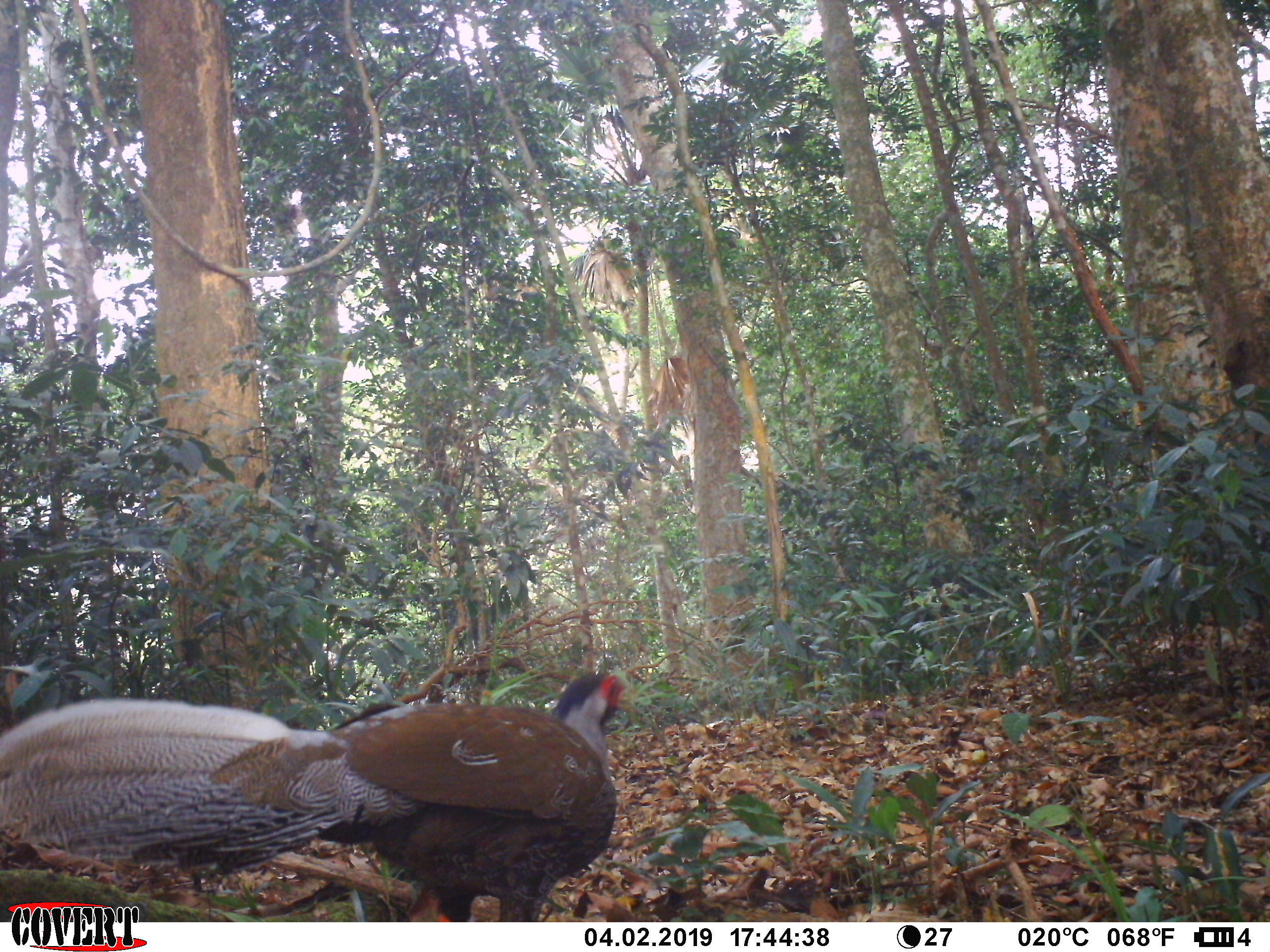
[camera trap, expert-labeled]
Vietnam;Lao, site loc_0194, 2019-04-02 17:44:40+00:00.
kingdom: Animalia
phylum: Chordata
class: Aves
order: Galliformes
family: Phasianidae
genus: Lophura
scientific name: Lophura nycthemera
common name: silver pheasant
Silver pheasant (Lophura nycthemera). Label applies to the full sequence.